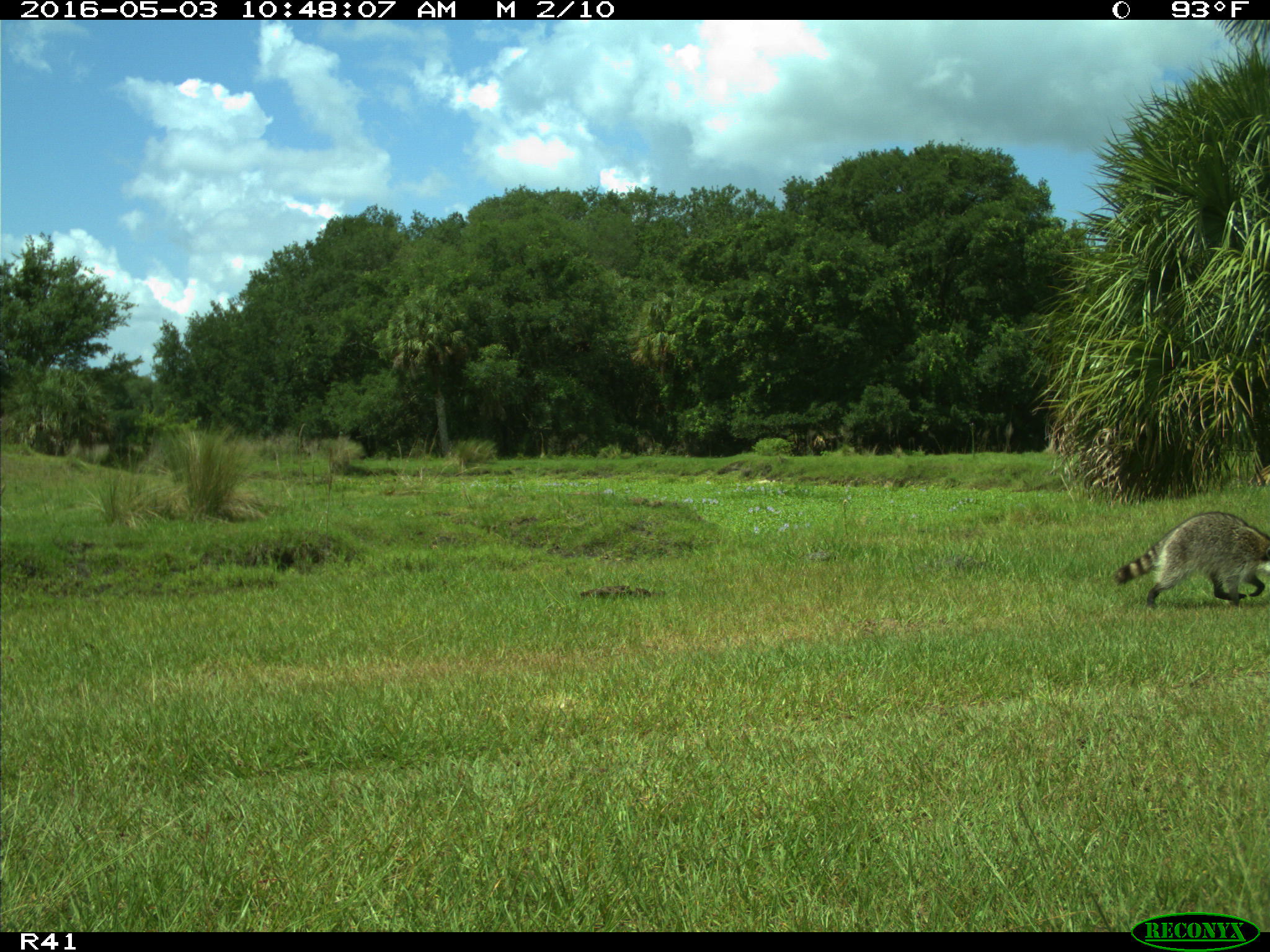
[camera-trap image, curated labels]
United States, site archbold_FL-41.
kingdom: Animalia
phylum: Chordata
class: Mammalia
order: Carnivora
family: Procyonidae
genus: Procyon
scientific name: Procyon lotor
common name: common raccoon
Procyon lotor (common raccoon).